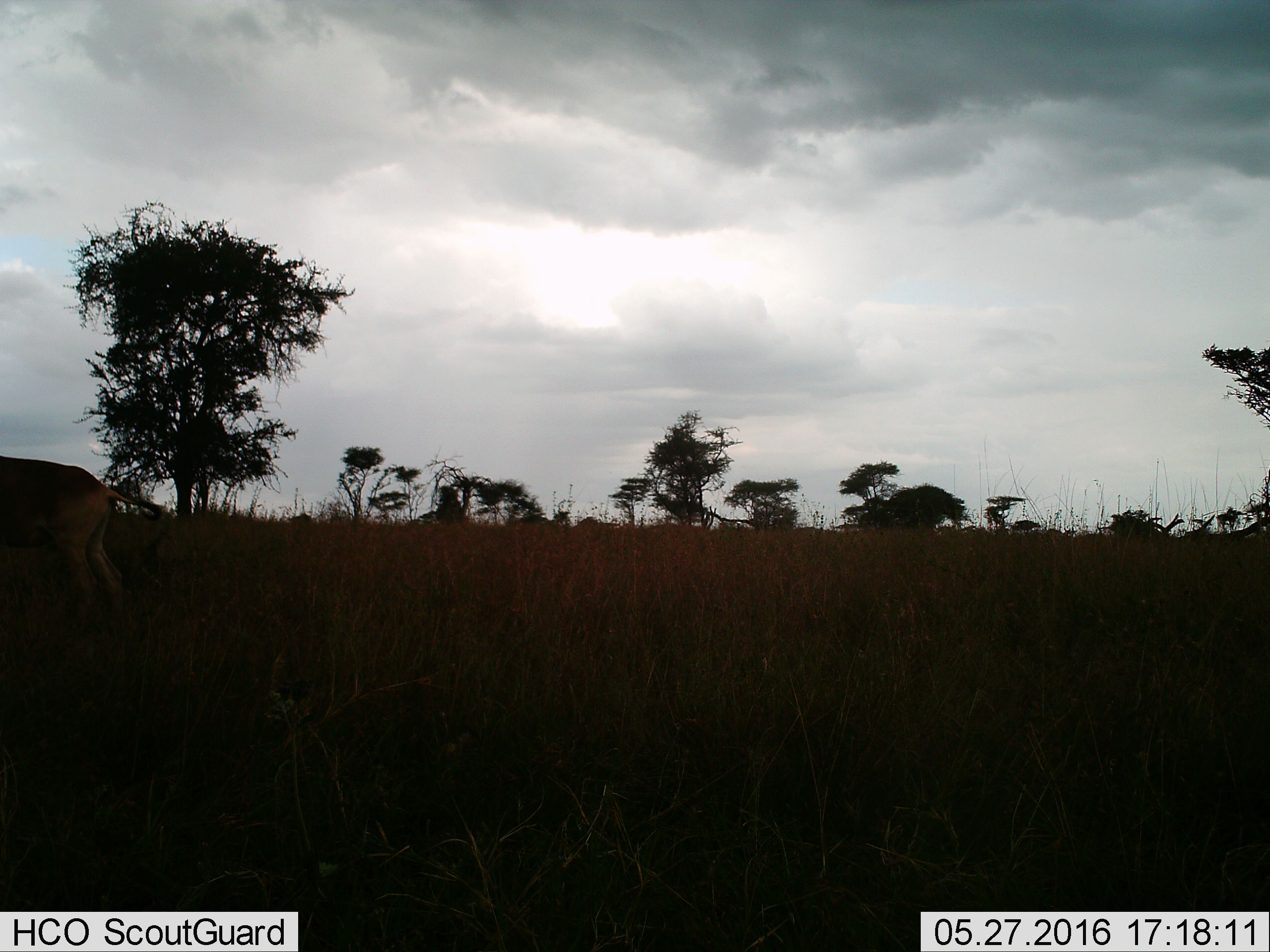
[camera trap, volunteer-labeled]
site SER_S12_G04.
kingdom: Animalia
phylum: Chordata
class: Mammalia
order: Artiodactyla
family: Bovidae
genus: Alcelaphus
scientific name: Alcelaphus buselaphus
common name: hartebeest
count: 1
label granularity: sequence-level